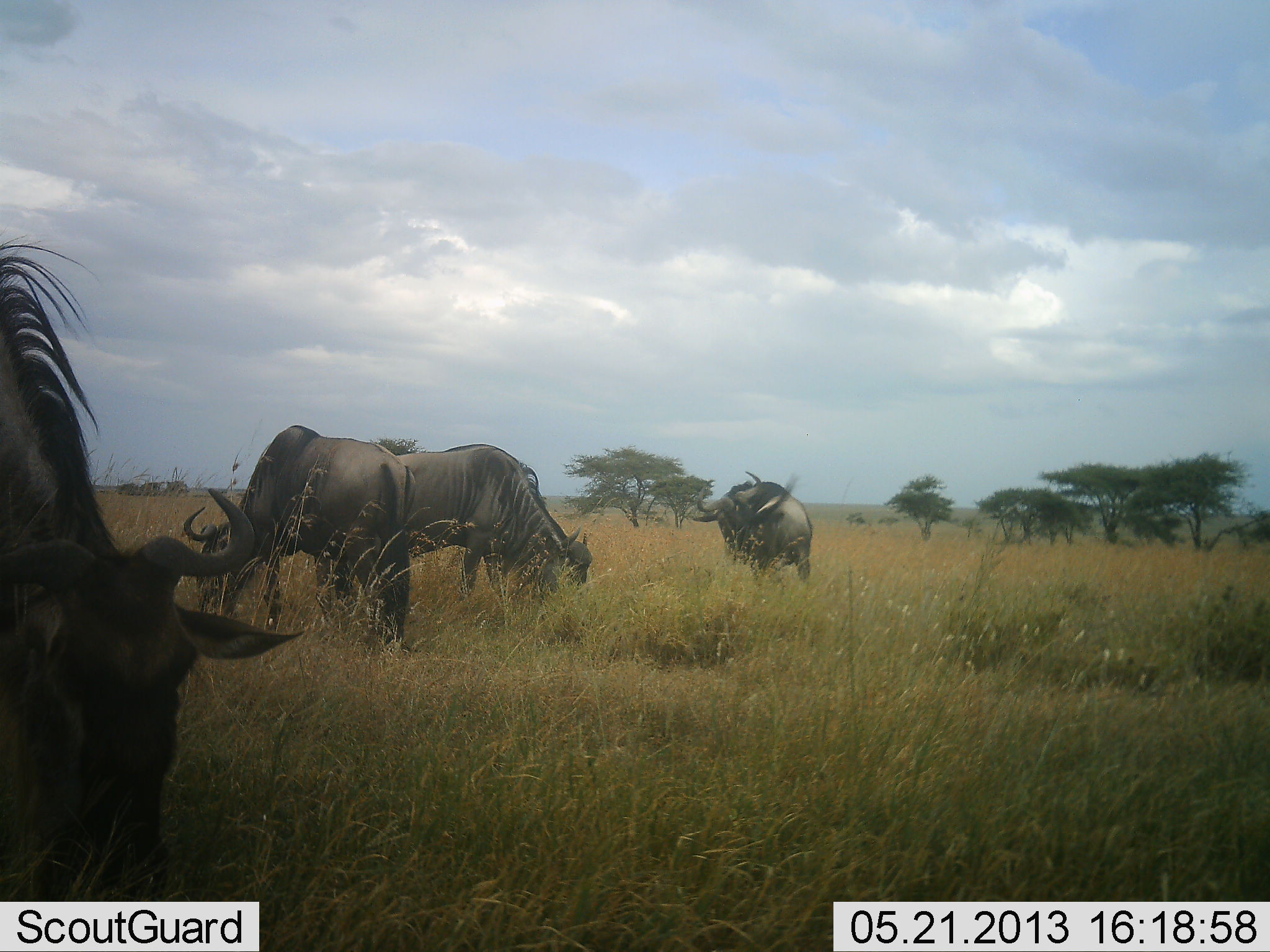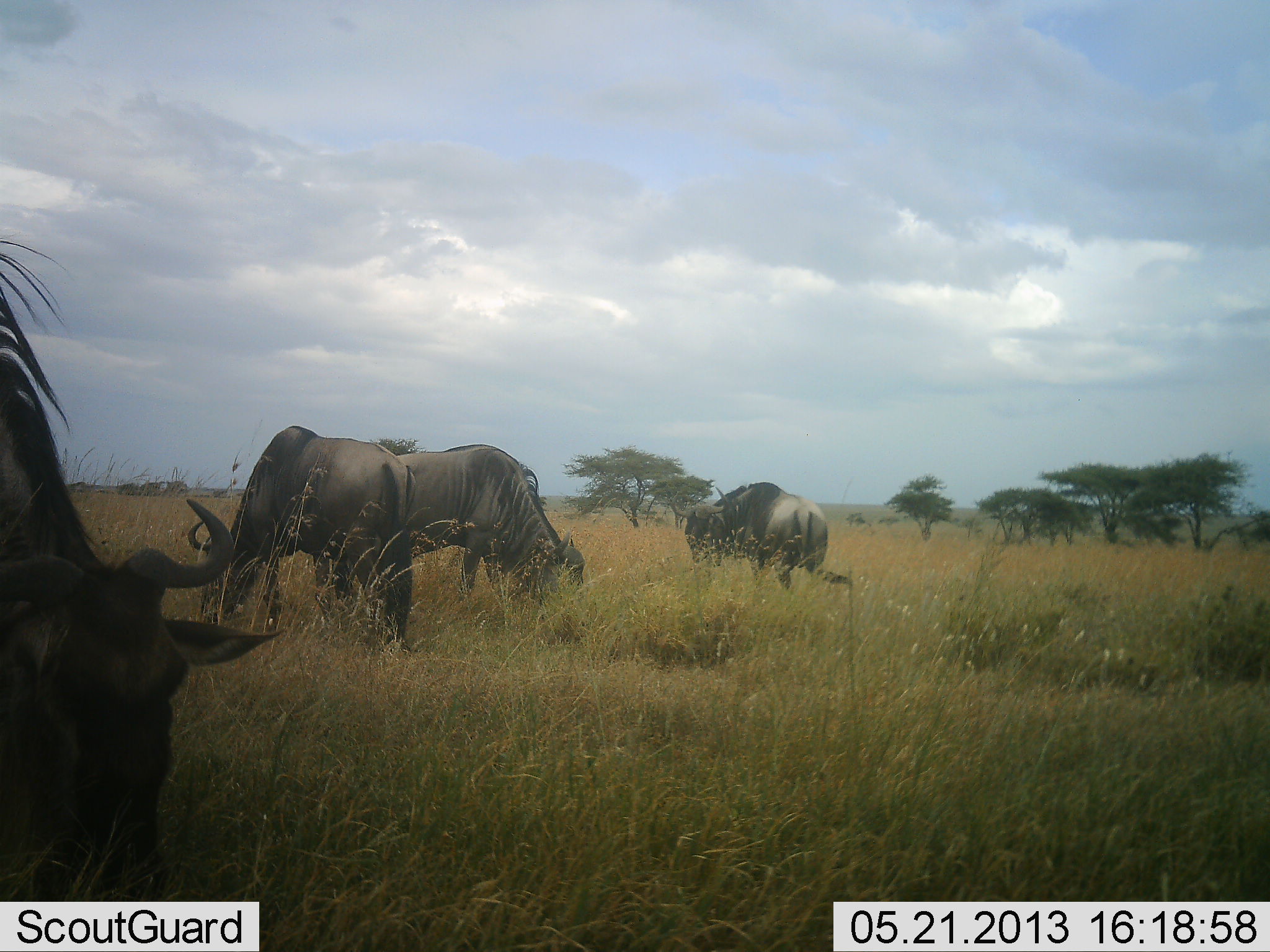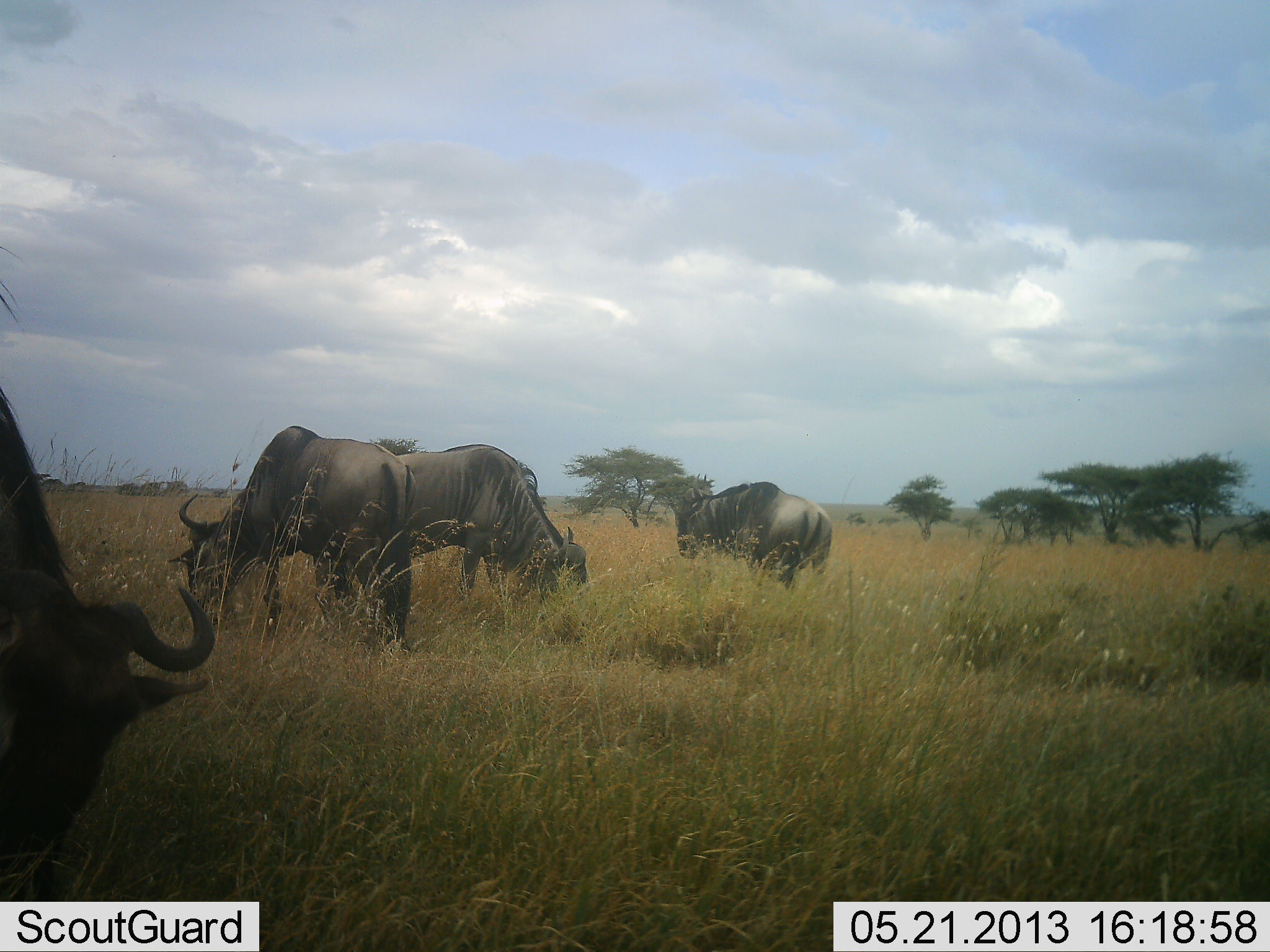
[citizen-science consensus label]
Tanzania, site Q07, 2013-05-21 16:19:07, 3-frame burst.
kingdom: Animalia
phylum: Chordata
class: Mammalia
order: Artiodactyla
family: Bovidae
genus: Connochaetes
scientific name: Connochaetes taurinus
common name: blue wildebeest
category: wildebeest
Wildebeest (blue wildebeest) (Connochaetes taurinus), count 4. Behavior (volunteer vote fractions): standing 44%, resting 0%, moving 15%, interacting 0%. Young present (vote fraction): 0%. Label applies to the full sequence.